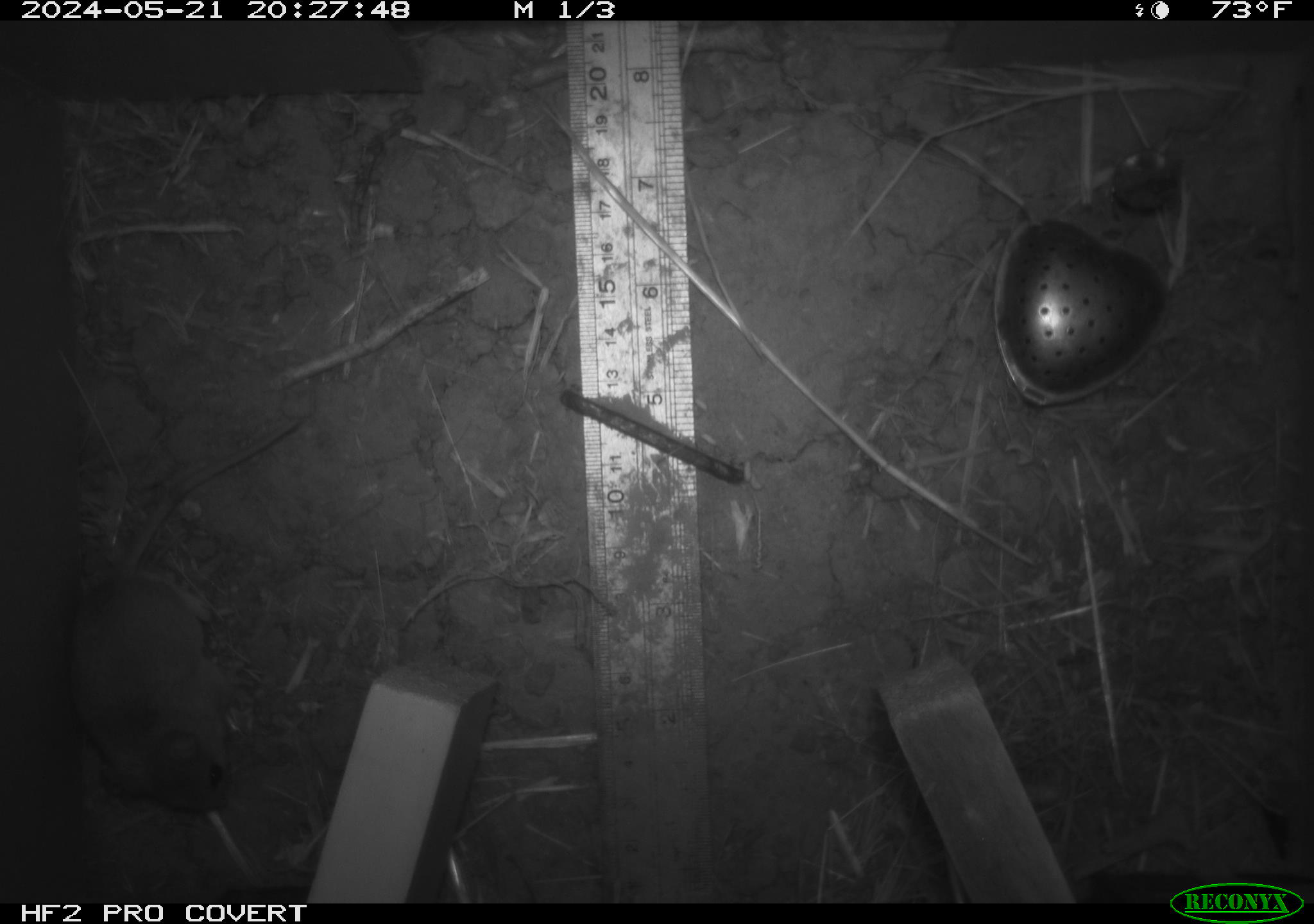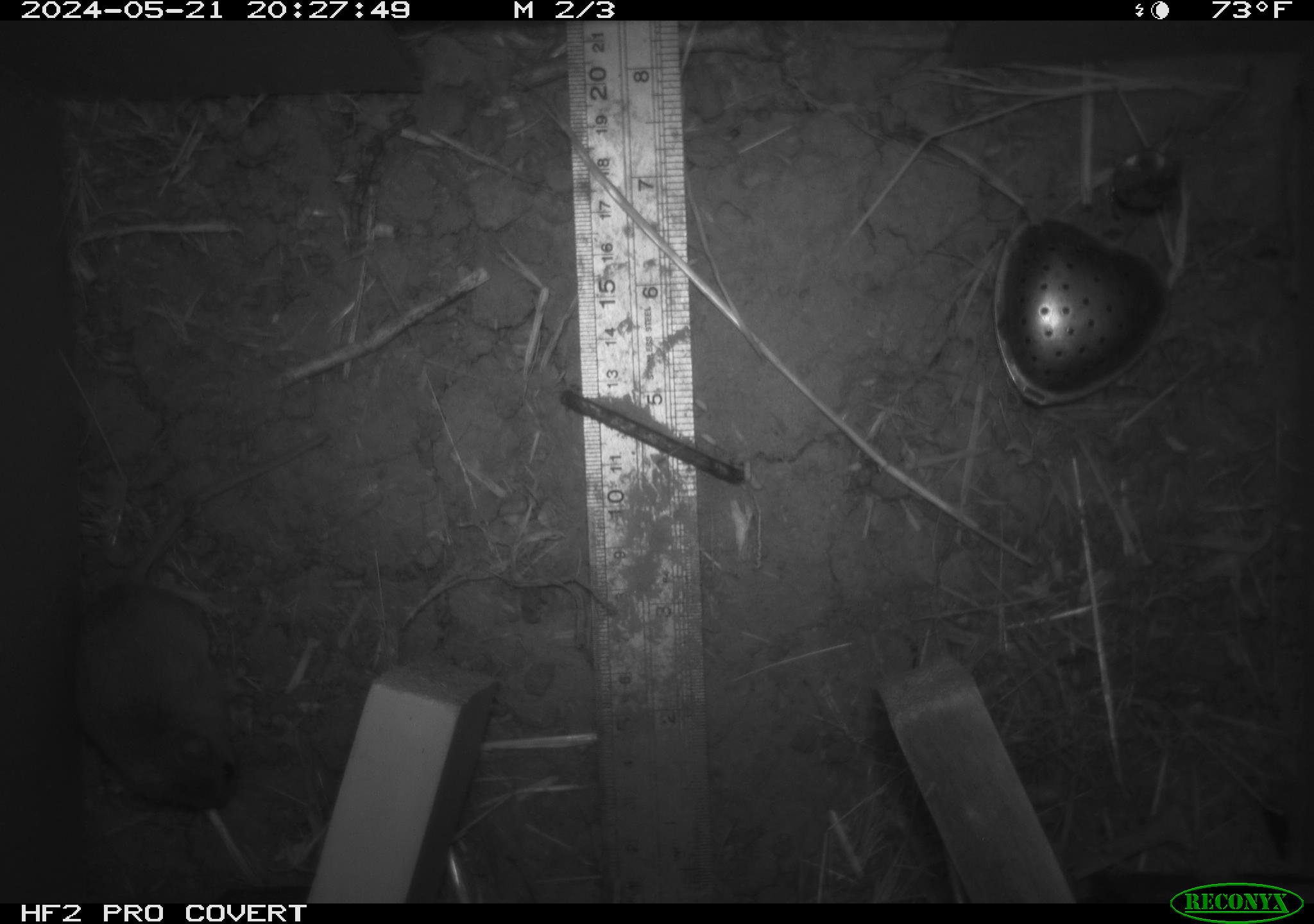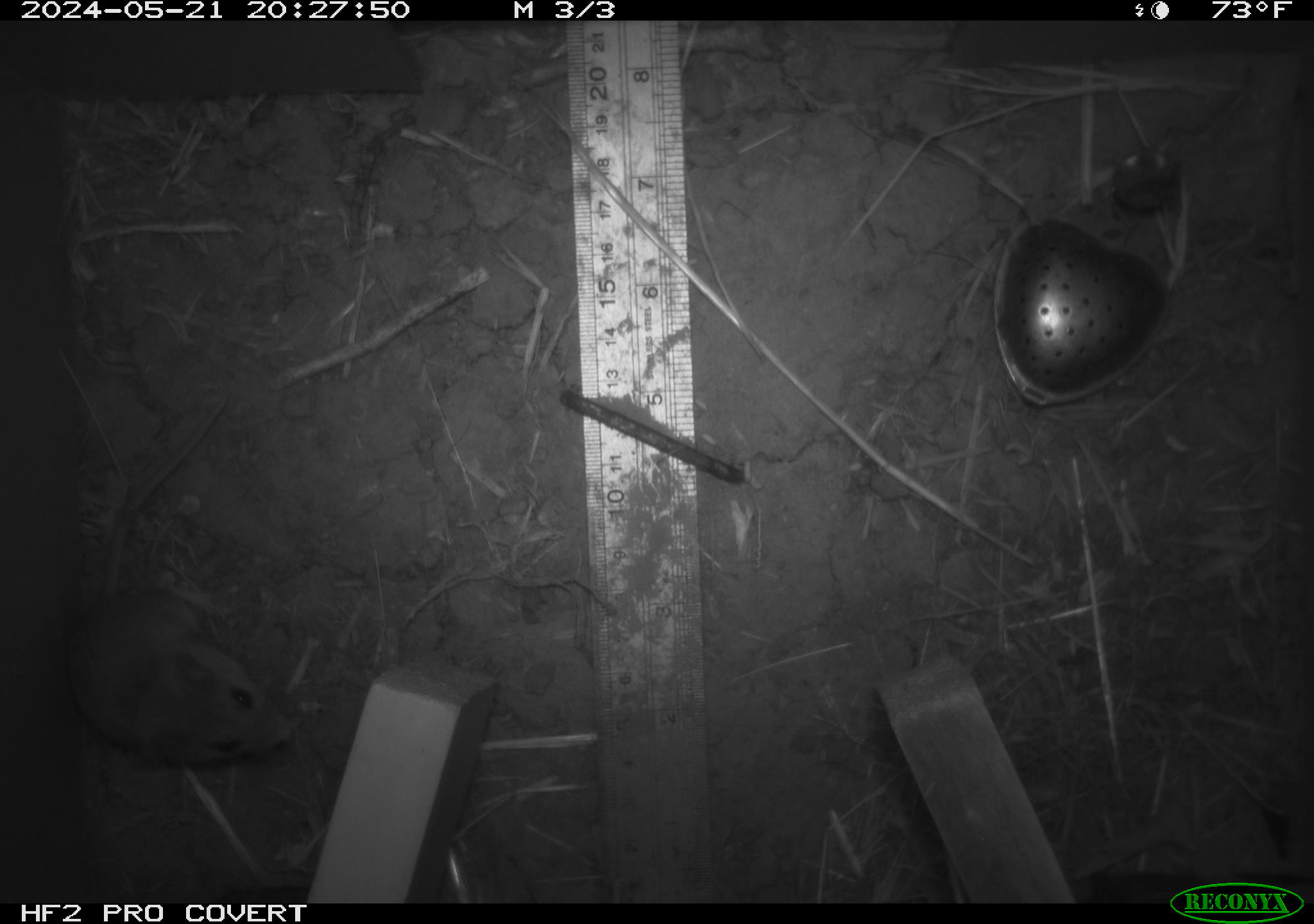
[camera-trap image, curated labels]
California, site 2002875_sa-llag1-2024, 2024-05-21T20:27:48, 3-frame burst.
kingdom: Animalia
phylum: Chordata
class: Mammalia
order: Rodentia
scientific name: Rodentia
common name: mouse species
Mouse species (Rodentia).